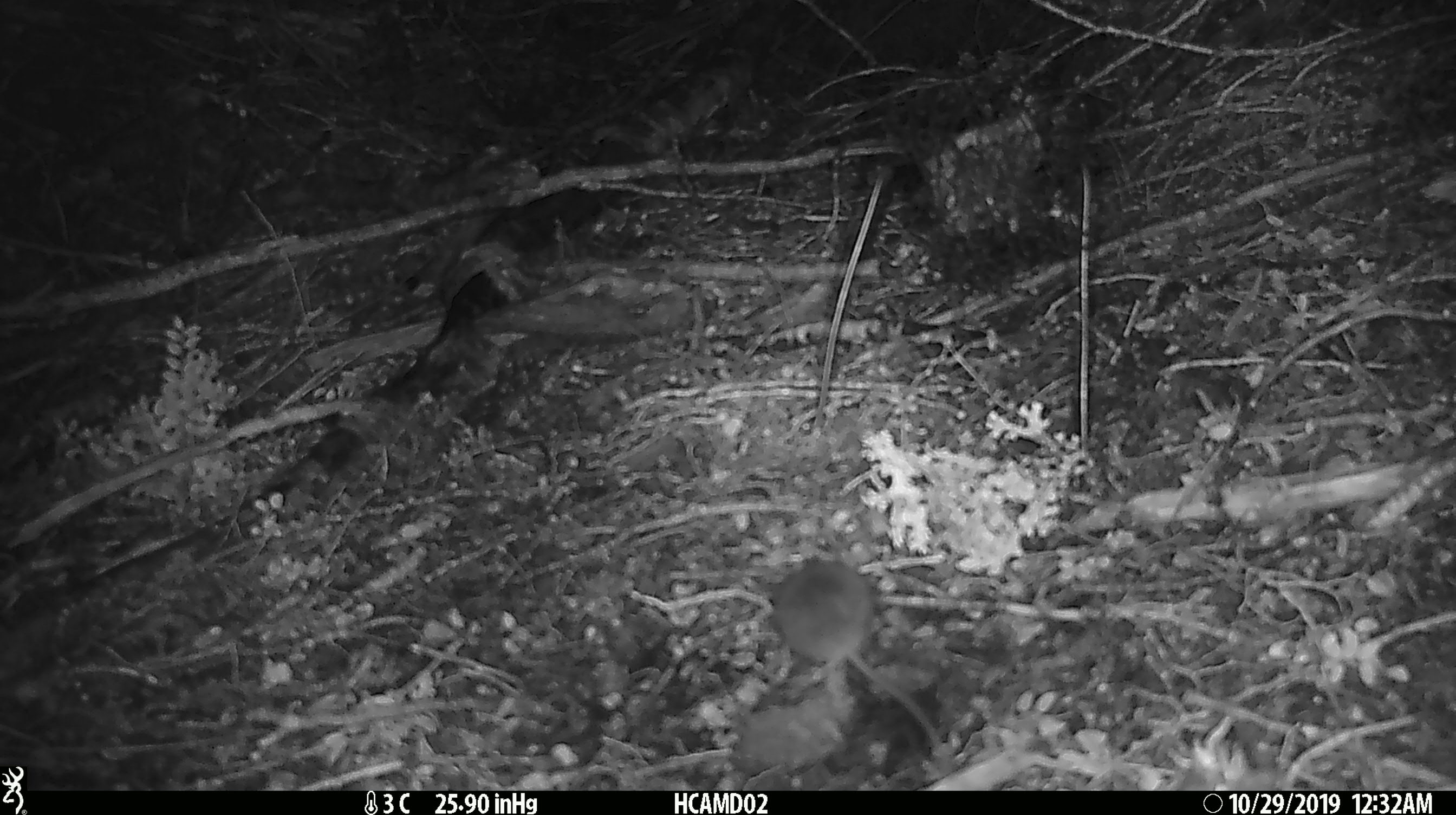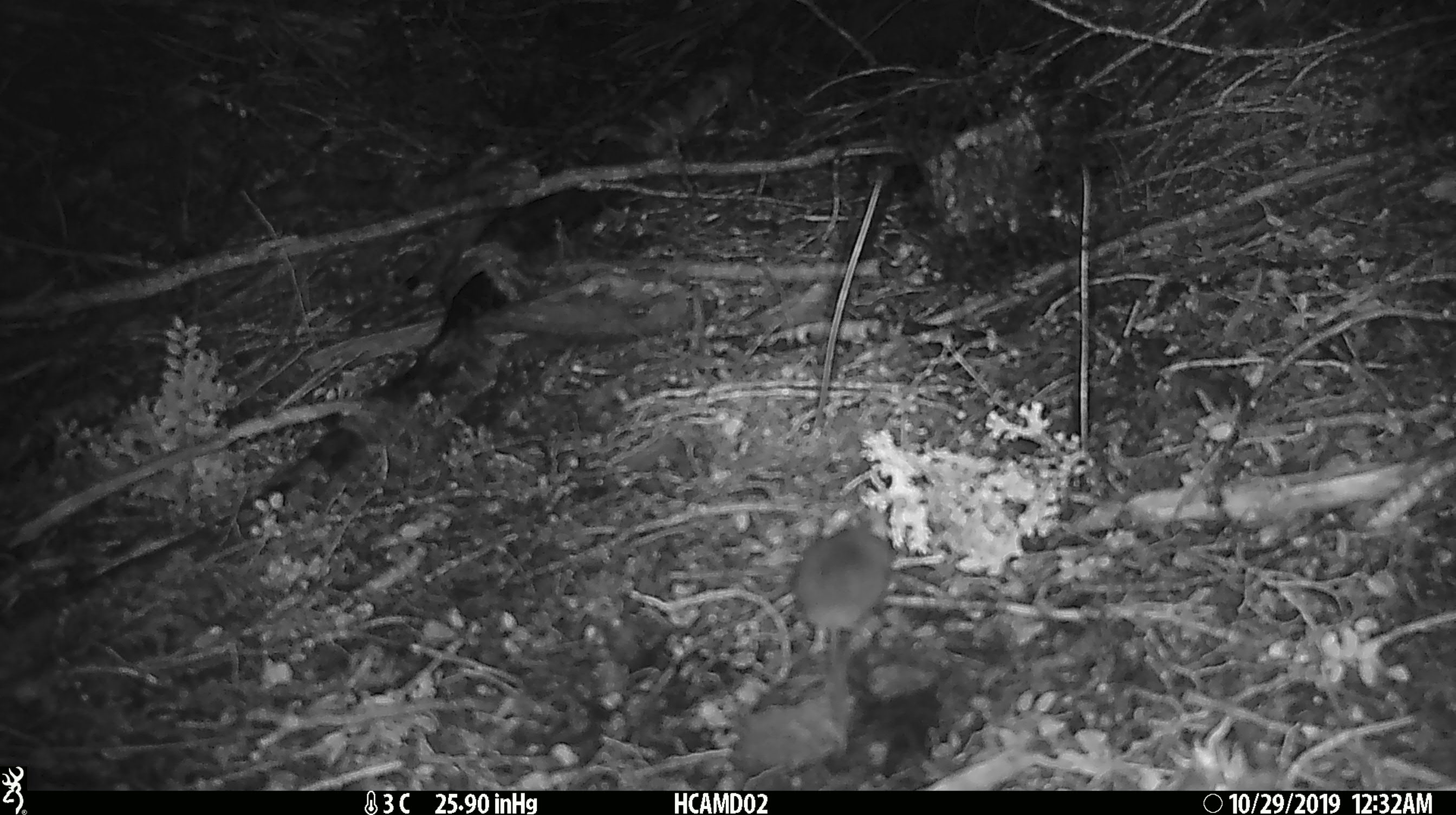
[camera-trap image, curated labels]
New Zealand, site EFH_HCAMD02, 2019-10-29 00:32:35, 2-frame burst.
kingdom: Animalia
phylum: Chordata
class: Mammalia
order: Rodentia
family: Muridae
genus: Mus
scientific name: Mus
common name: mouse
Mouse (Mus).